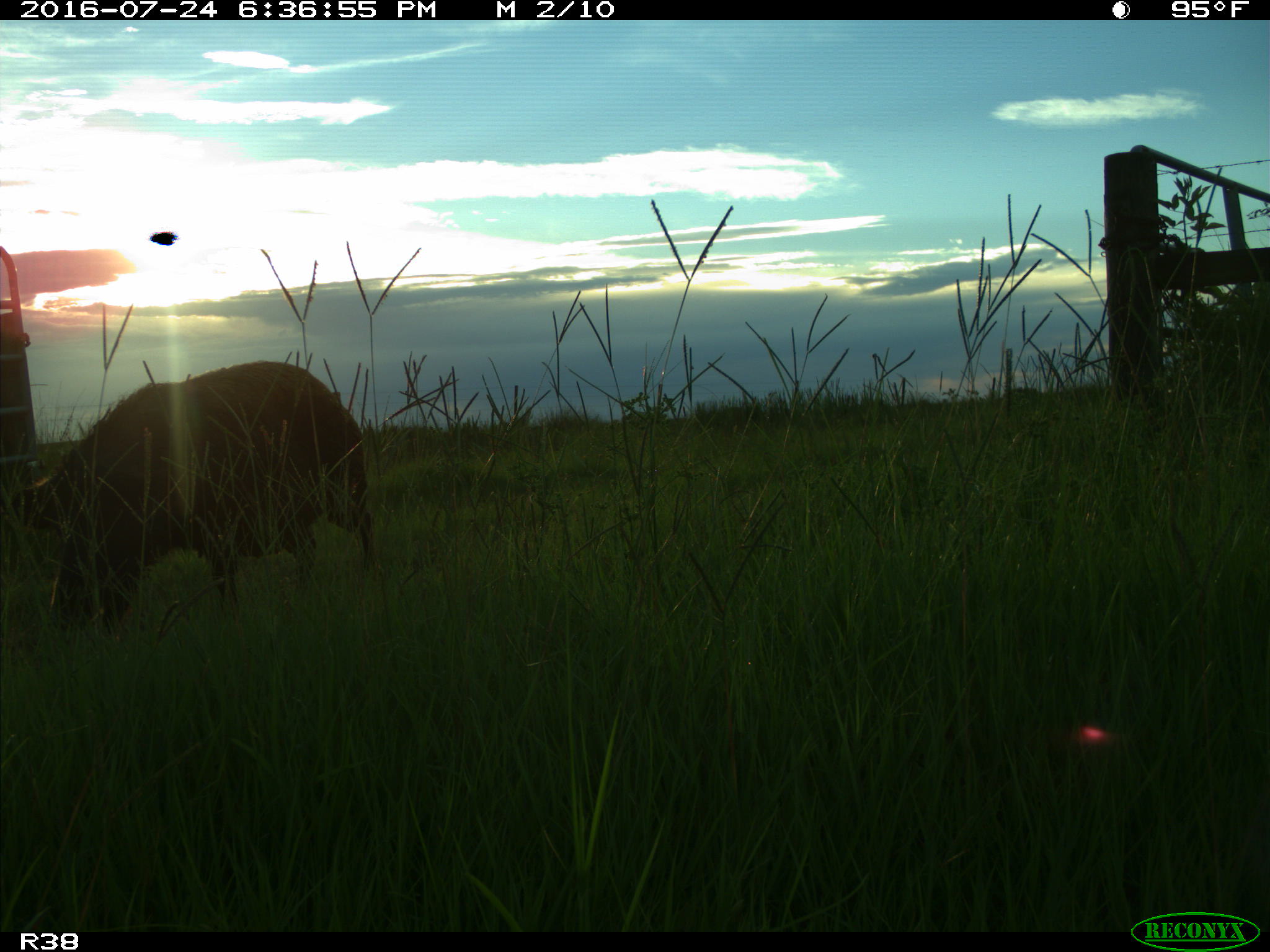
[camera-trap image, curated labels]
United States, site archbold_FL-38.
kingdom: Animalia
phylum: Chordata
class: Mammalia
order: Artiodactyla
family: Suidae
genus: Sus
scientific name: Sus scrofa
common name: wild boar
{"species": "Sus scrofa (wild boar)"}